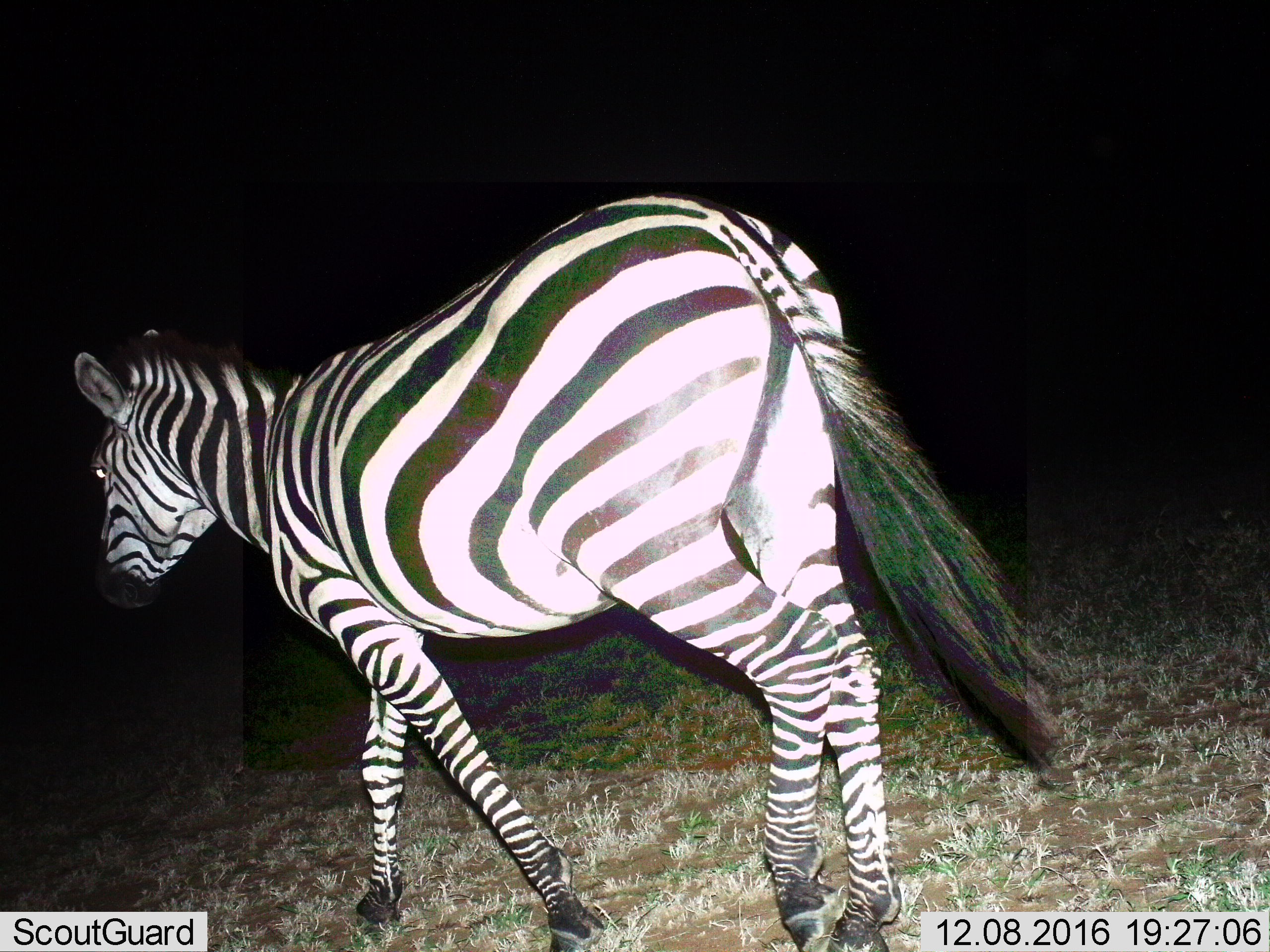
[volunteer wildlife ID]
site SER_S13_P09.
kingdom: Animalia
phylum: Chordata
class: Mammalia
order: Perissodactyla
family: Equidae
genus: Equus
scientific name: Equus quagga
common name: plains zebra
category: zebraplains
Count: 1.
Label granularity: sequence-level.